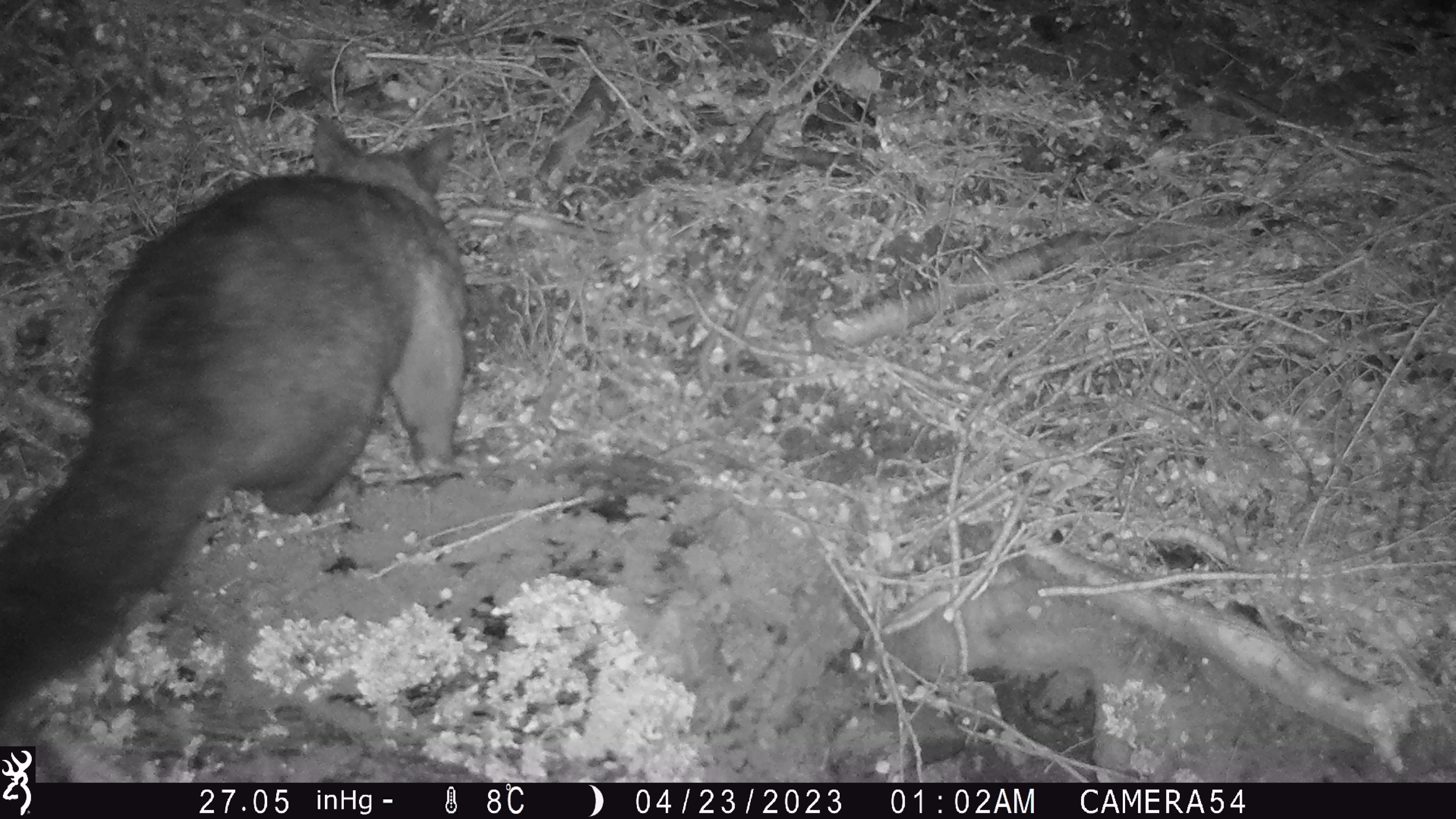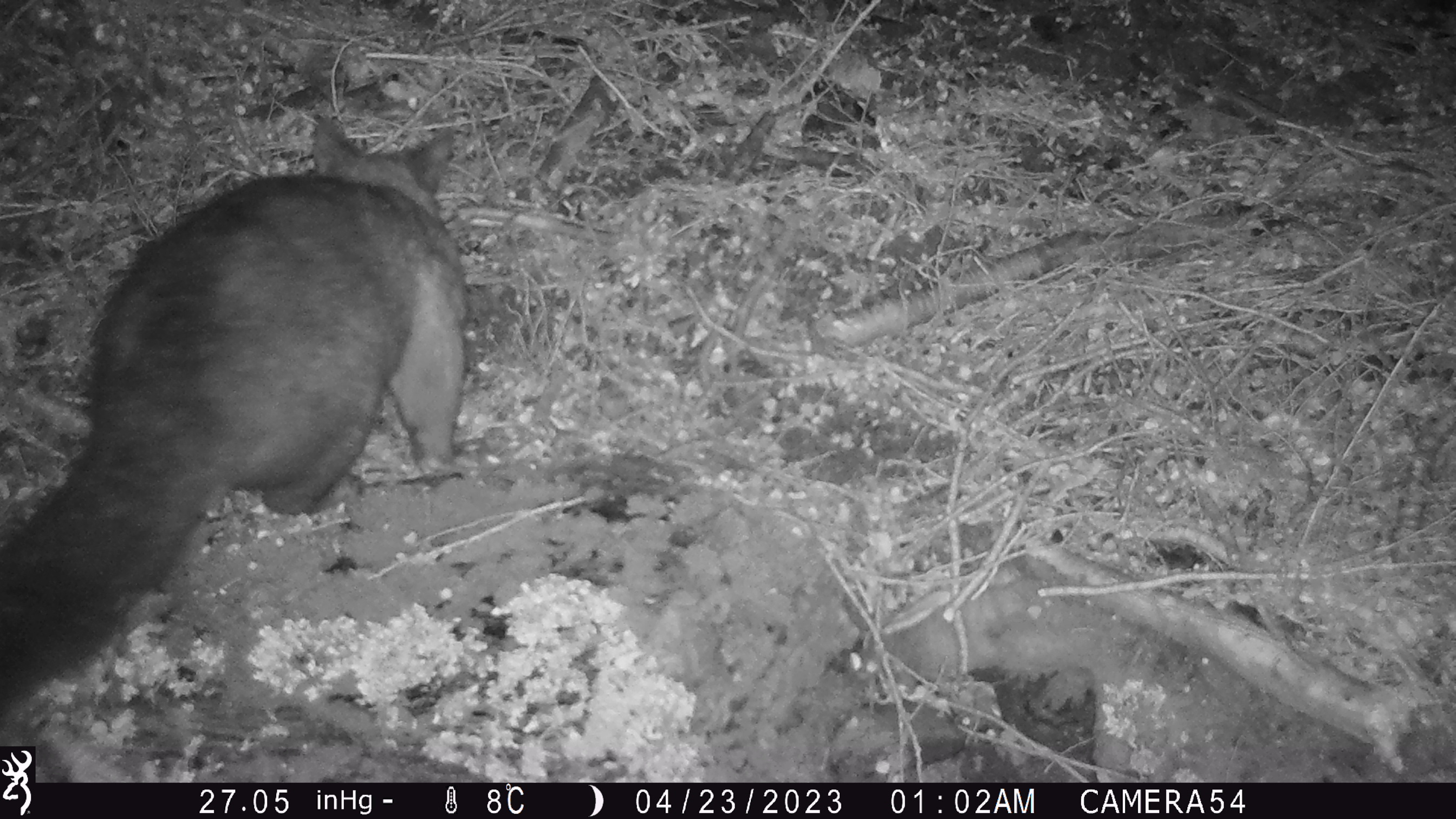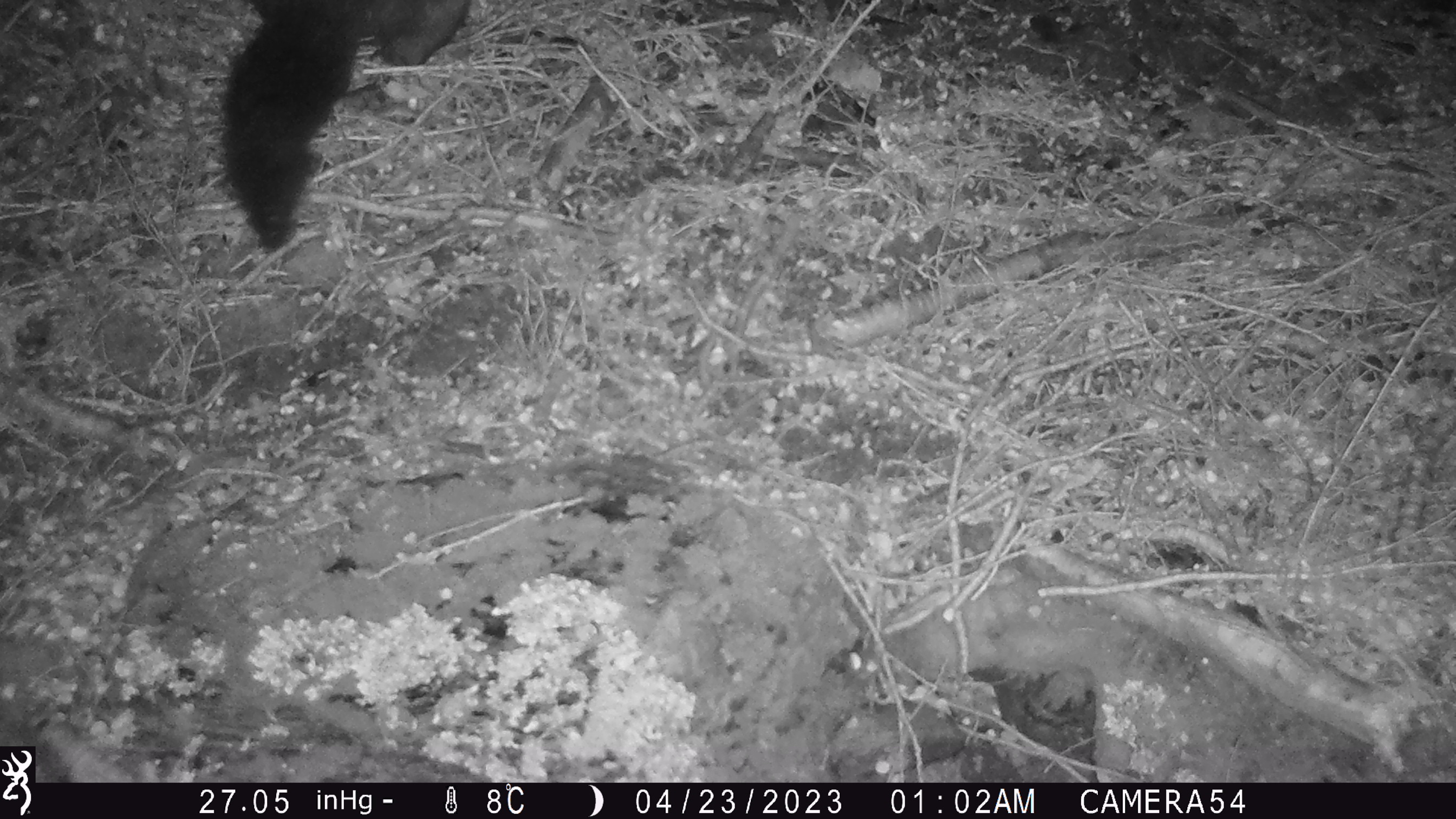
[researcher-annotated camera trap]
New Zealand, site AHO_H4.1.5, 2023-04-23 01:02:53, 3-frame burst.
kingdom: Animalia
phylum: Chordata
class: Mammalia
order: Diprotodontia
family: Phalangeridae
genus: Trichosurus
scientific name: Trichosurus vulpecula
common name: common brushtail possum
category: possum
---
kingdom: Animalia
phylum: Chordata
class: Mammalia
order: Carnivora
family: Mustelidae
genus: Mustela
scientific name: Mustela erminea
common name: stoat